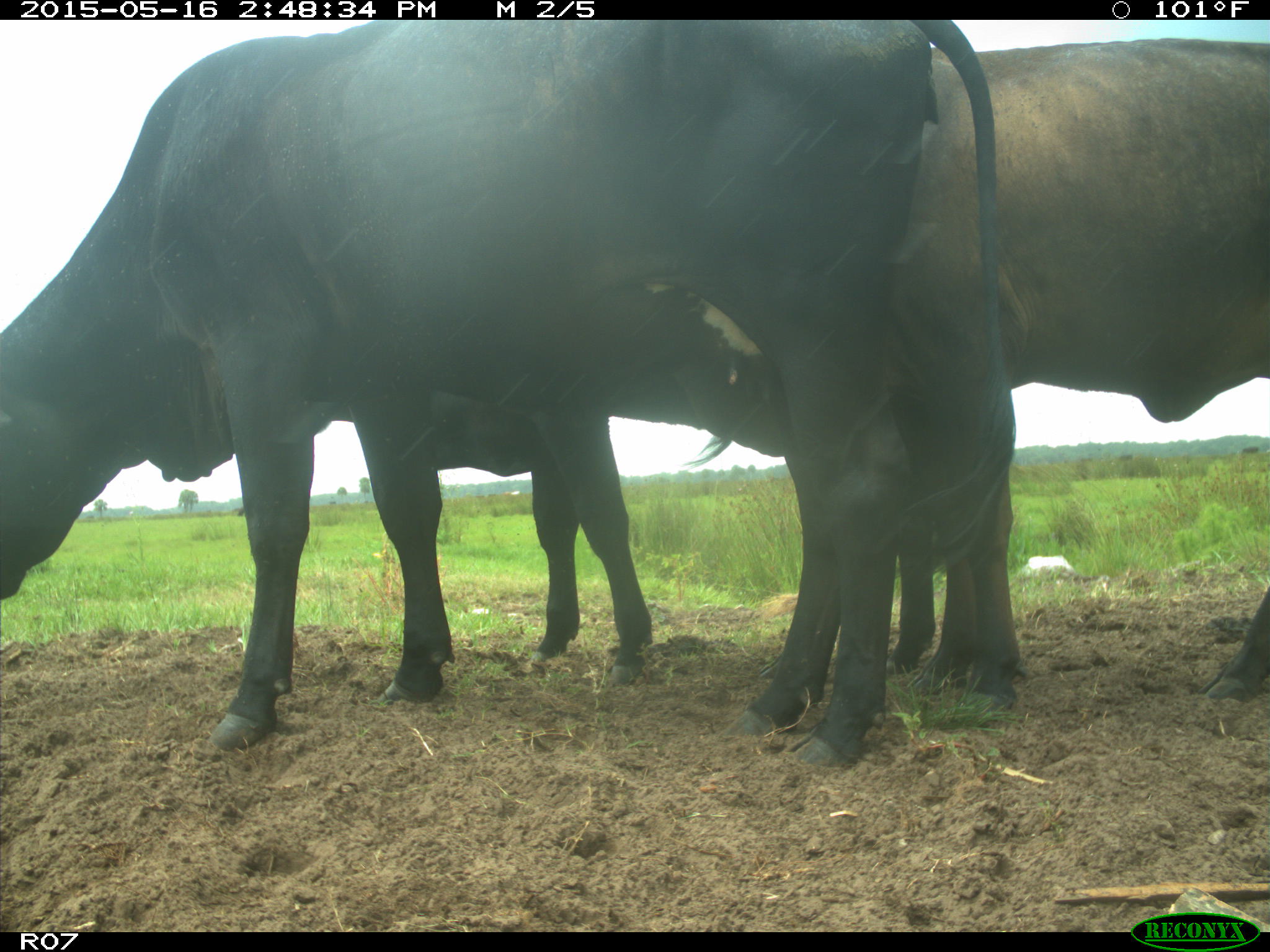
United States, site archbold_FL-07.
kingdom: Animalia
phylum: Chordata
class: Mammalia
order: Artiodactyla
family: Bovidae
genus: Bos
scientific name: Bos taurus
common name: domestic cow